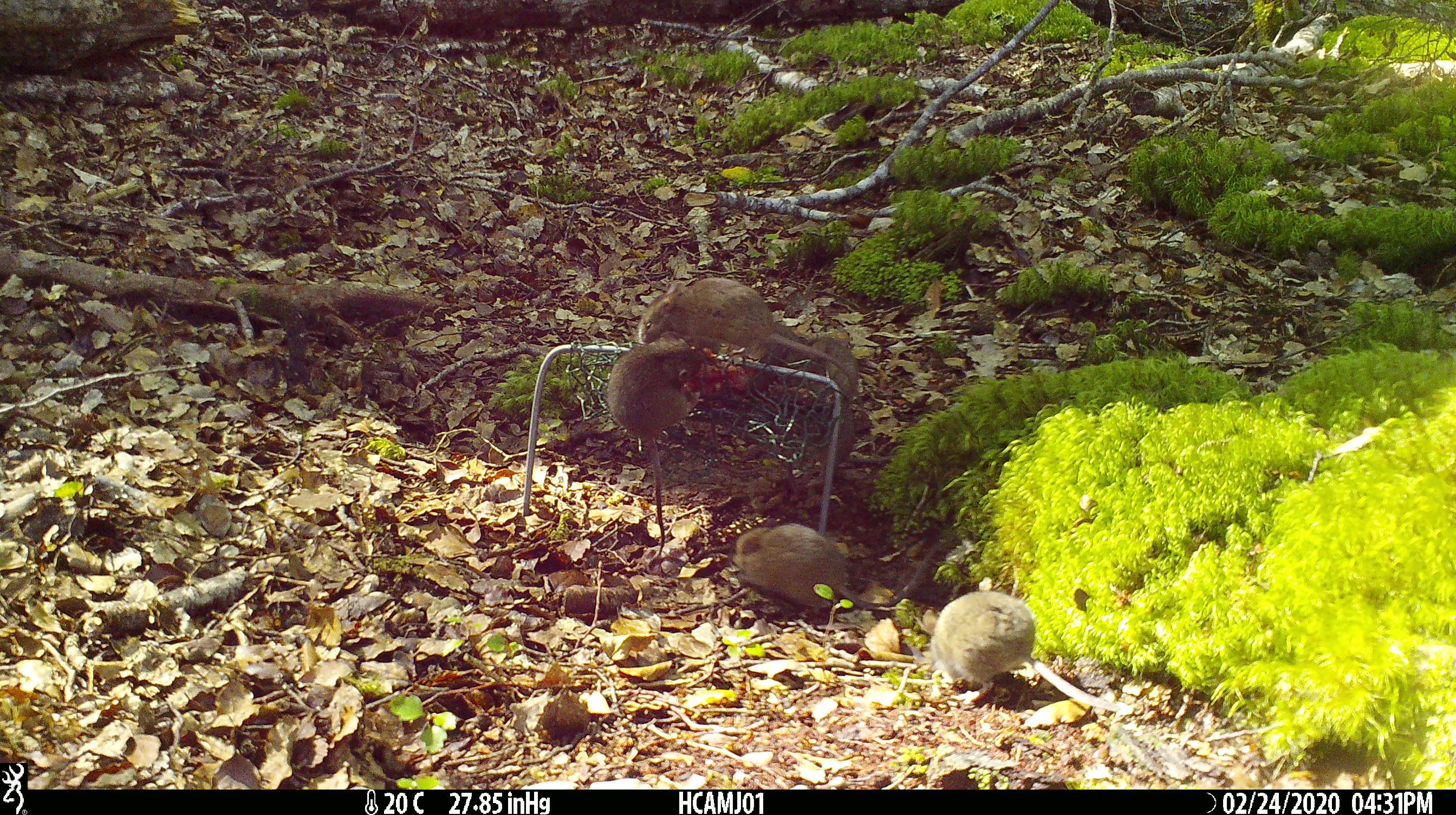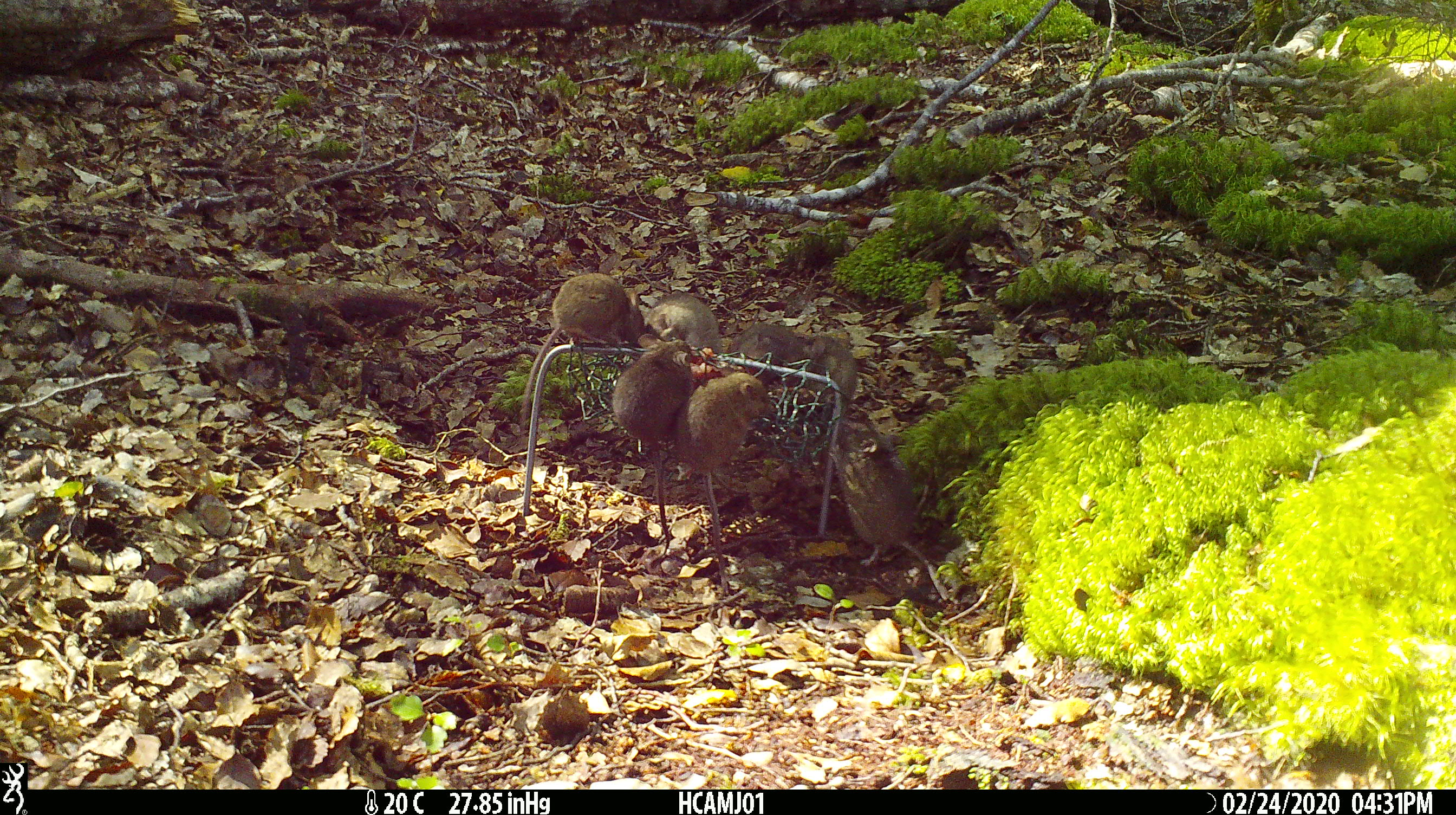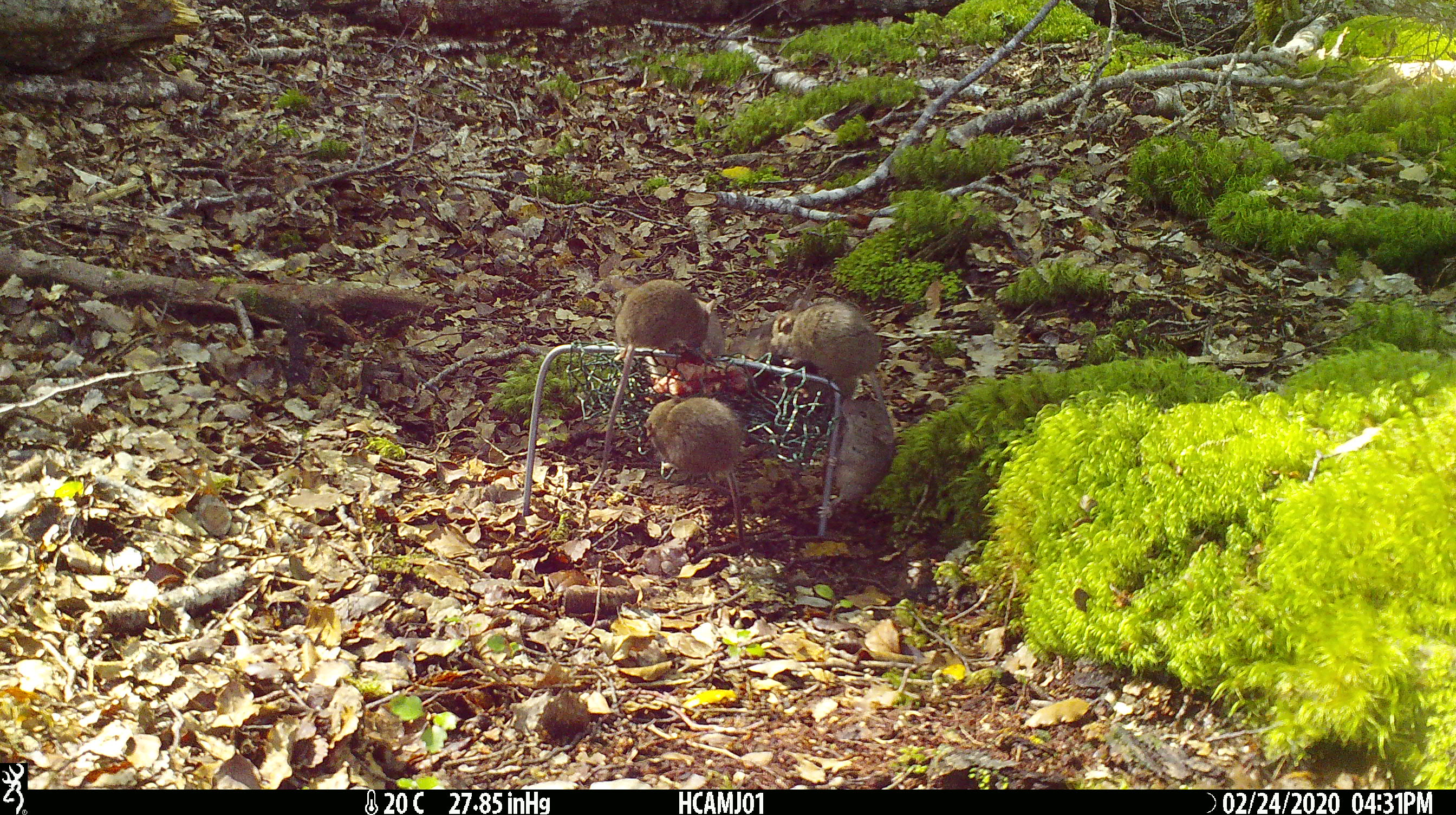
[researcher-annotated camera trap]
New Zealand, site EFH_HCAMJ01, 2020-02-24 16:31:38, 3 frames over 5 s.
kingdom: Animalia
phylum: Chordata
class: Mammalia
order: Rodentia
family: Muridae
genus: Mus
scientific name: Mus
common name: mouse